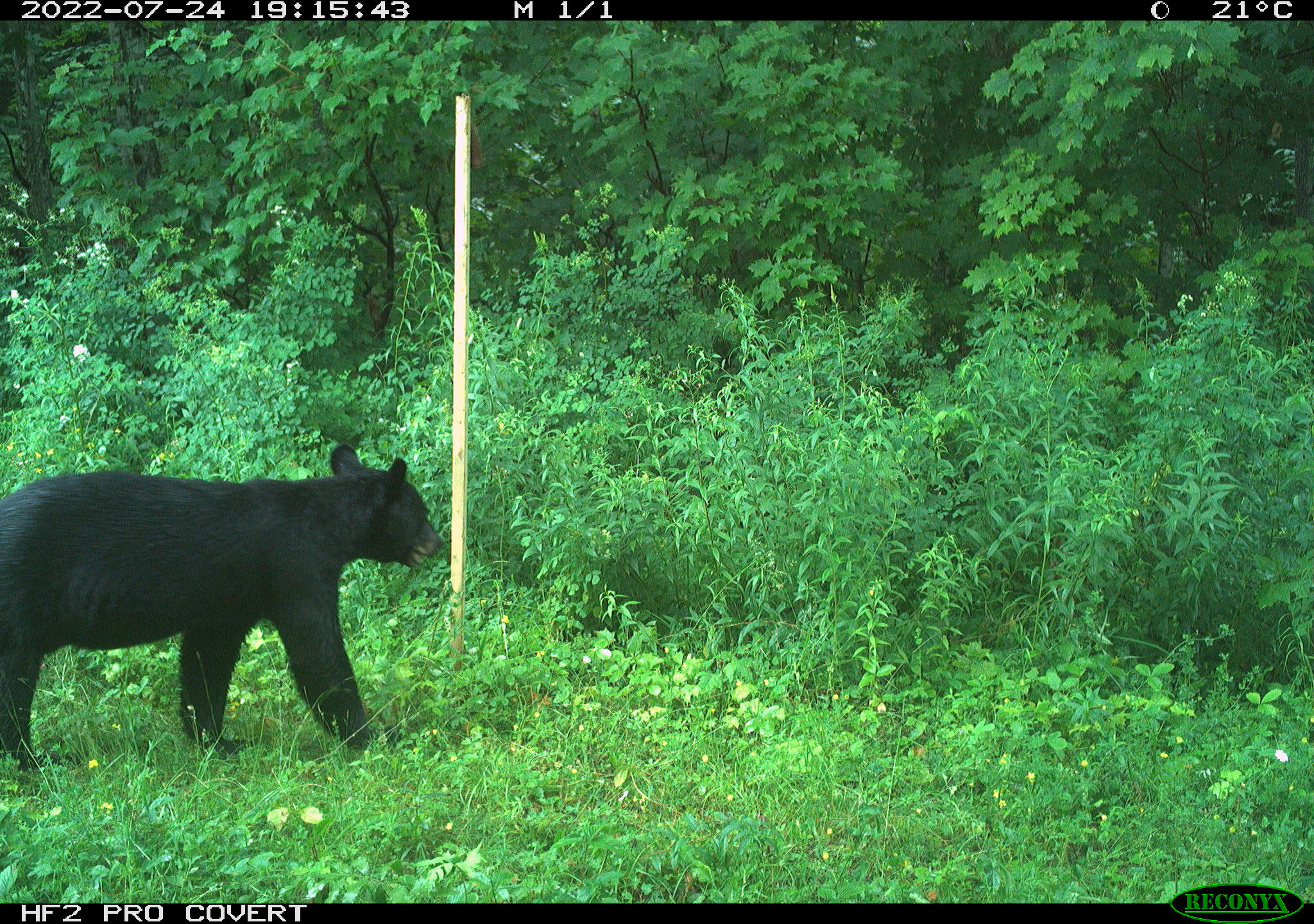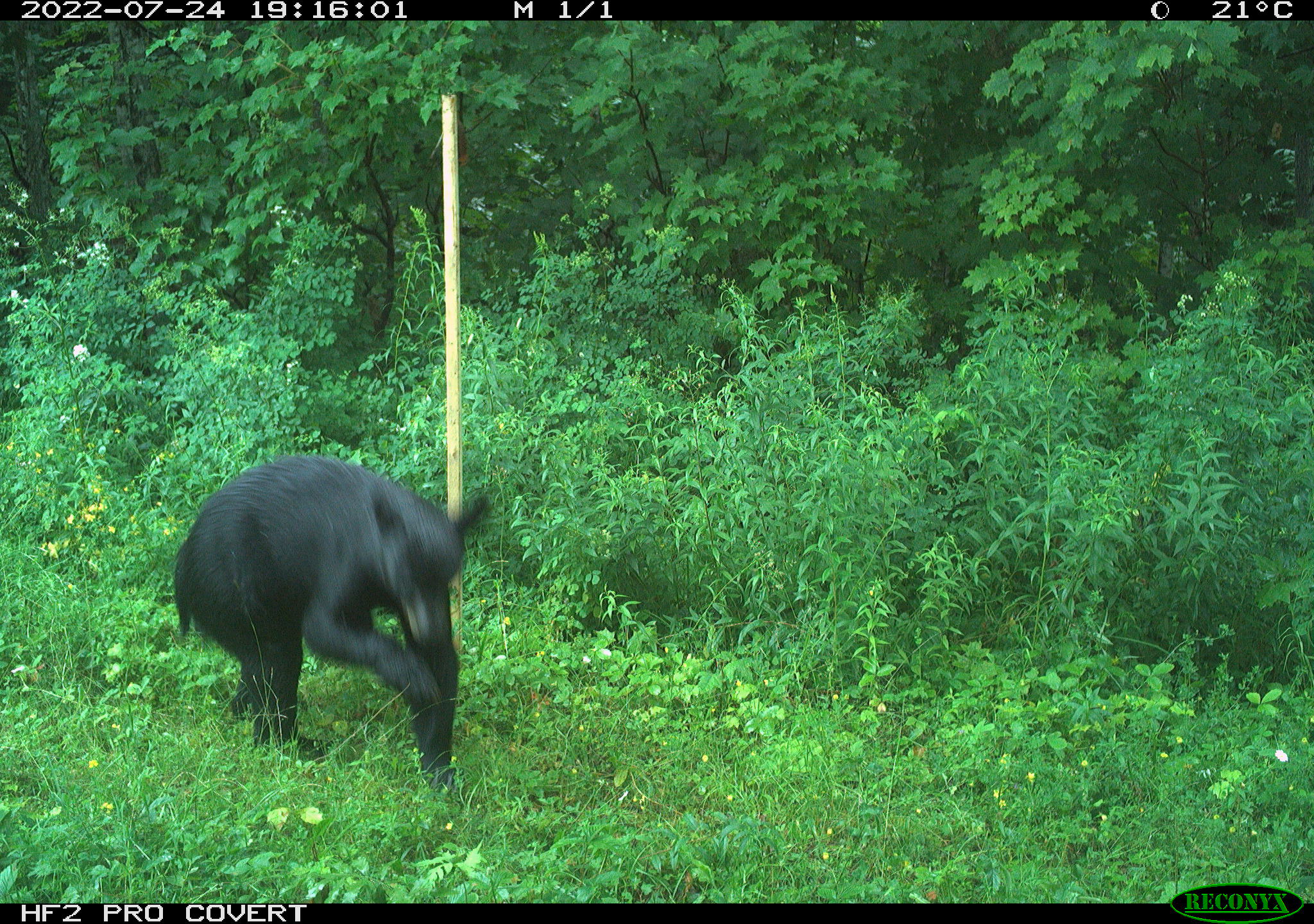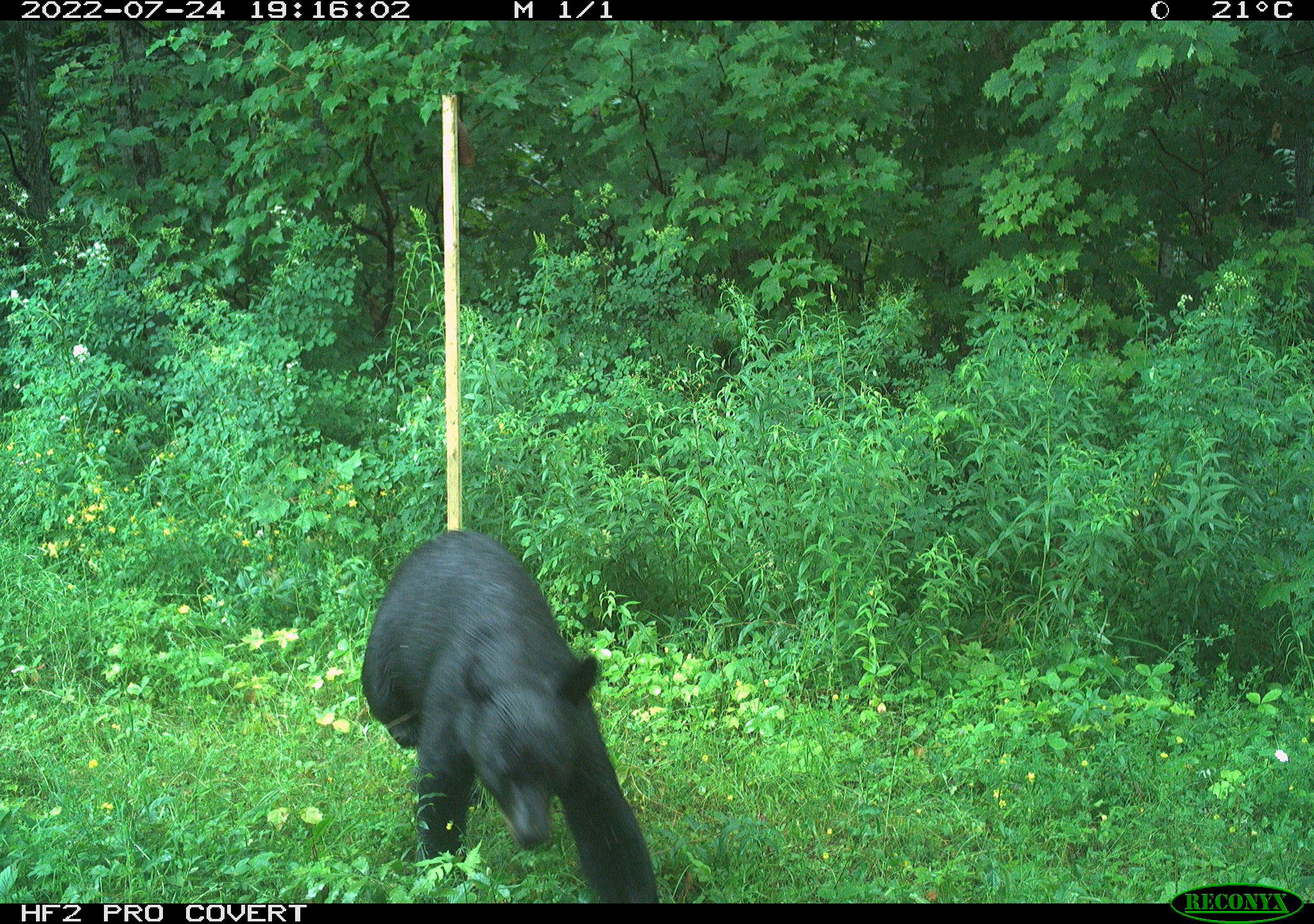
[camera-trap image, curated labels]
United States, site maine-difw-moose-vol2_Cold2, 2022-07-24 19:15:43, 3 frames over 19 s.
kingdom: Animalia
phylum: Chordata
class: Mammalia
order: Carnivora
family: Ursidae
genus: Ursus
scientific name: Ursus americanus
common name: black bear